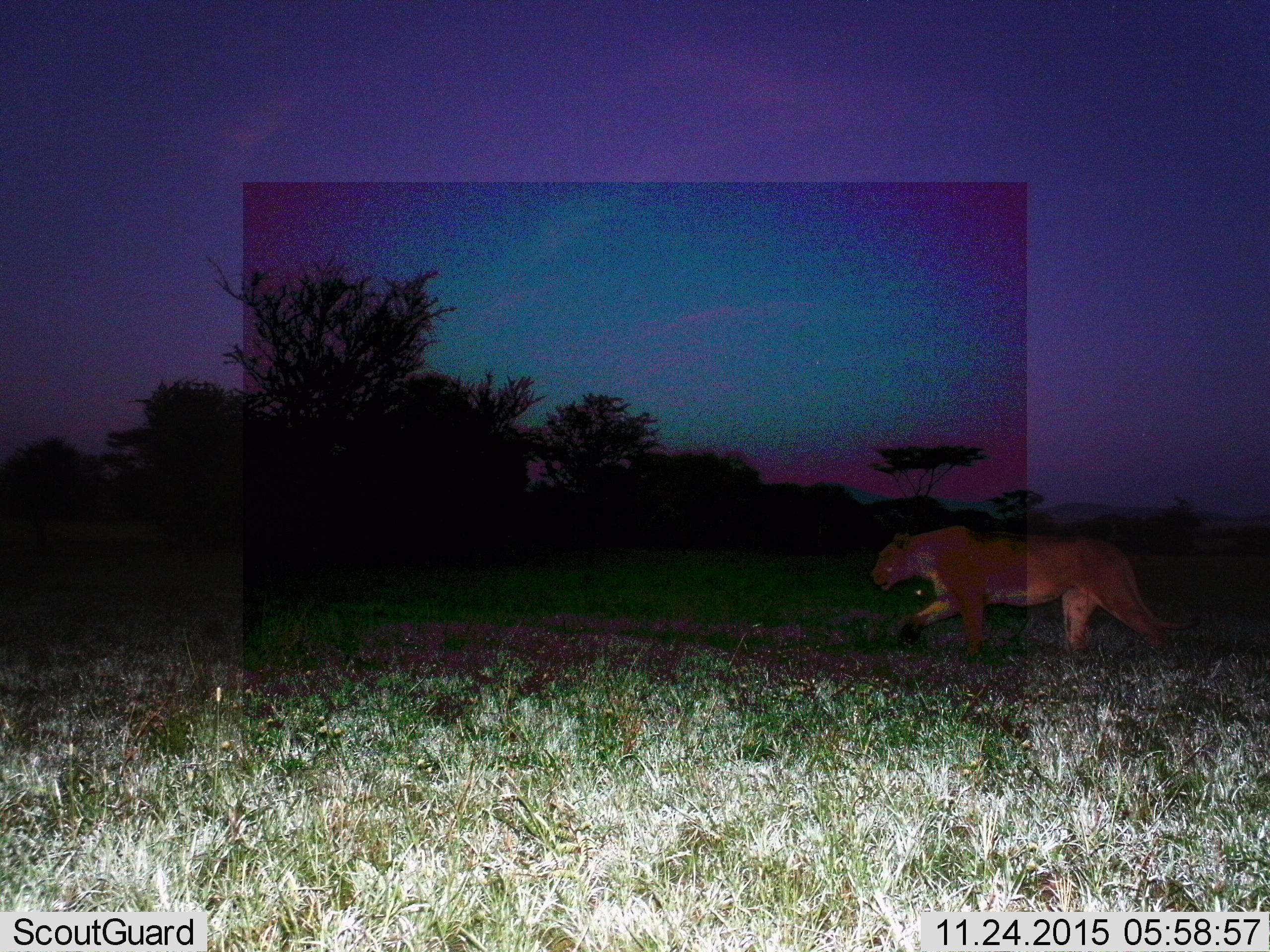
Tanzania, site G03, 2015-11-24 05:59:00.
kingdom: Animalia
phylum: Chordata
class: Mammalia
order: Carnivora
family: Felidae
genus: Panthera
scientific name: Panthera leo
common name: lion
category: lionfemale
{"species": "lionfemale (lion) (Panthera leo)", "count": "1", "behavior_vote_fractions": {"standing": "0%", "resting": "0%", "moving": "100%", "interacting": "0%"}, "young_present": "0%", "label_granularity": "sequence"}